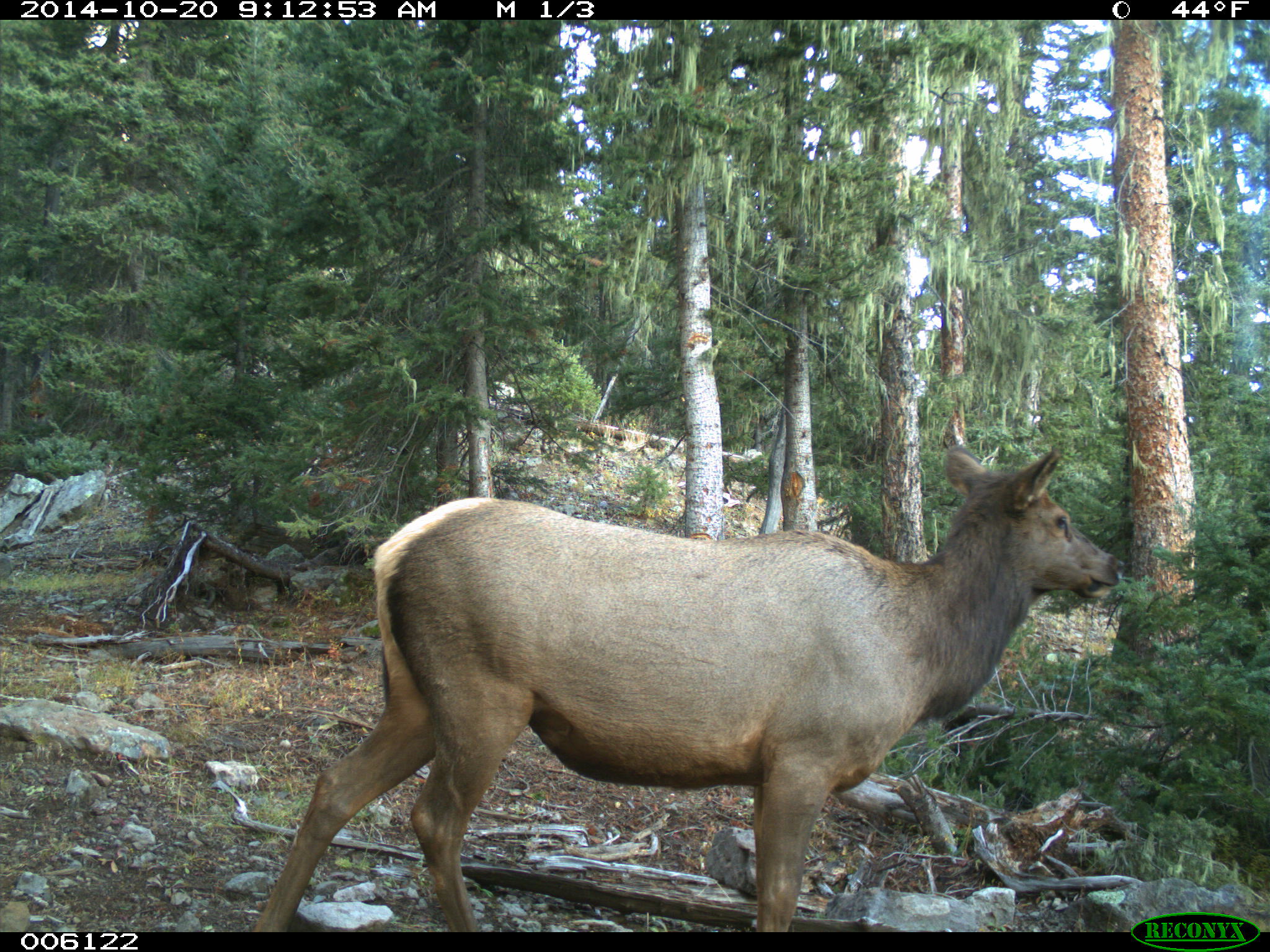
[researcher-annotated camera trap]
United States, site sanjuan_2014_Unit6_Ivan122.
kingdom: Animalia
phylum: Chordata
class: Mammalia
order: Artiodactyla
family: Cervidae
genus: Cervus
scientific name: Cervus elaphus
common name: red deer